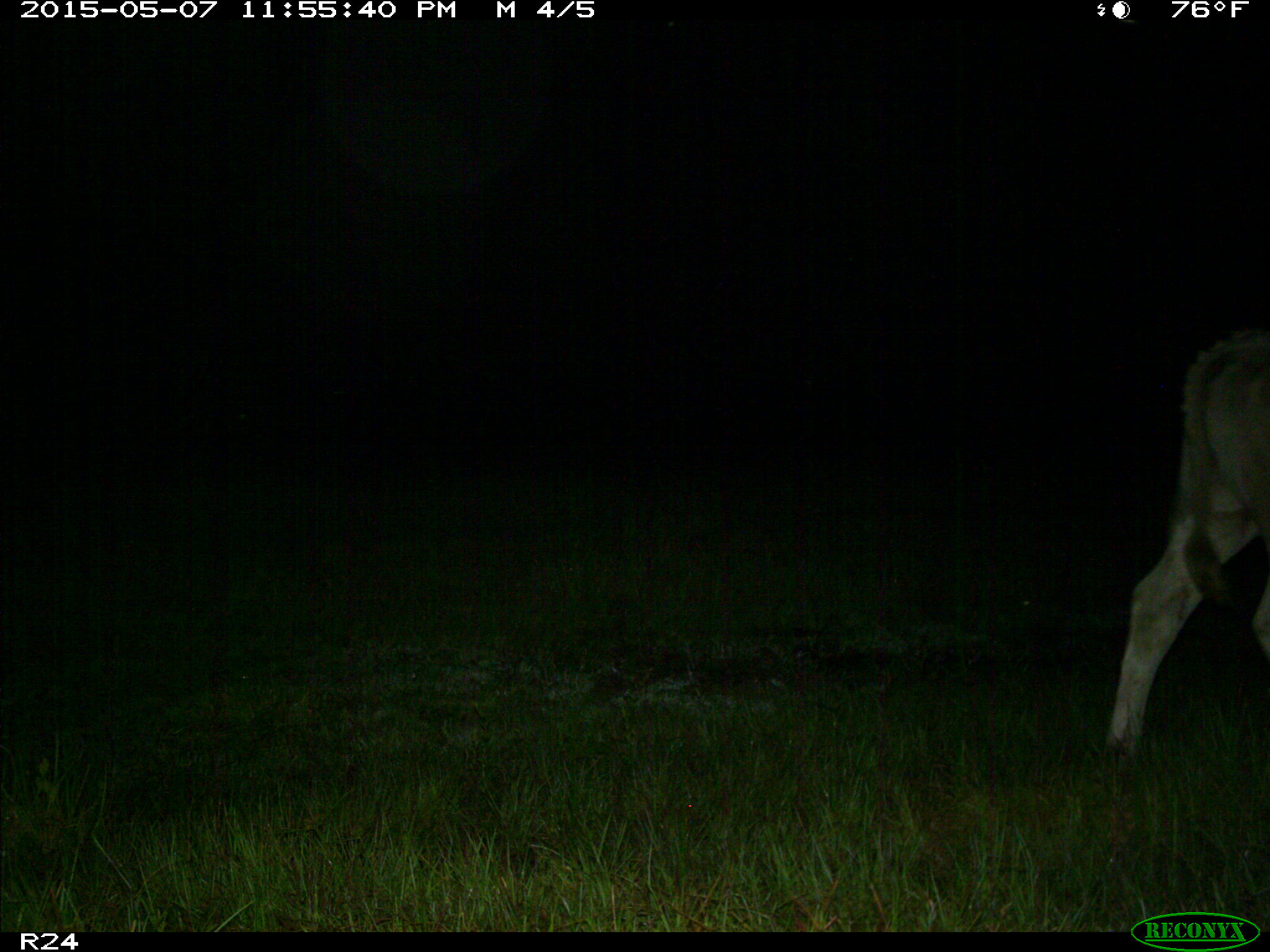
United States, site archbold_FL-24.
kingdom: Animalia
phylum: Chordata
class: Mammalia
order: Artiodactyla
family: Bovidae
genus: Bos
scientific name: Bos taurus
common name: domestic cow